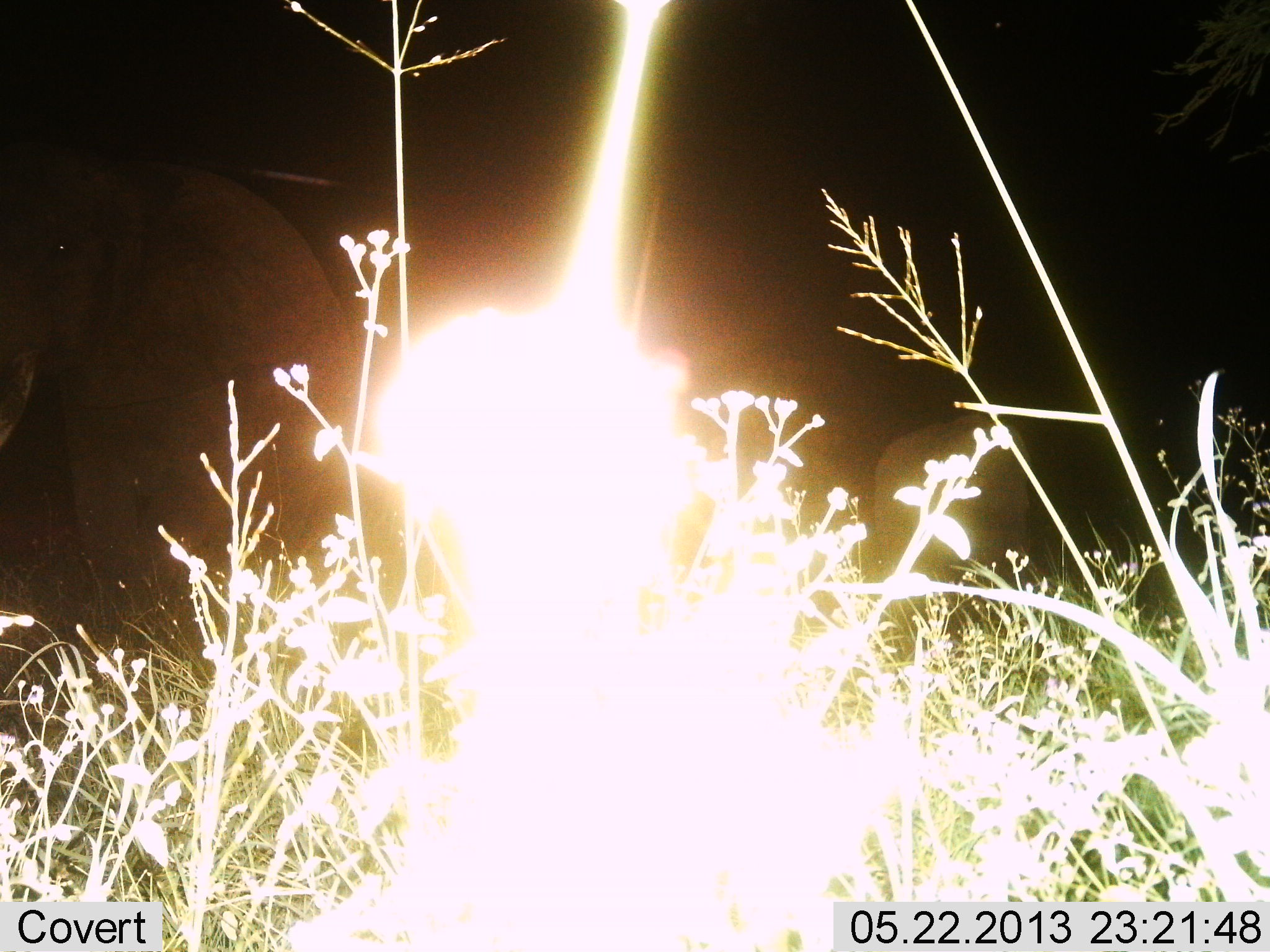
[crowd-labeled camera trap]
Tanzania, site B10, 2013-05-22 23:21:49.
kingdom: Animalia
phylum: Chordata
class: Mammalia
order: Proboscidea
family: Elephantidae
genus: Loxodonta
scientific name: Loxodonta africana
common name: african bush elephant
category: elephant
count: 2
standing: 80%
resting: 0%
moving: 20%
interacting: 0%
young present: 40%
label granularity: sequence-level